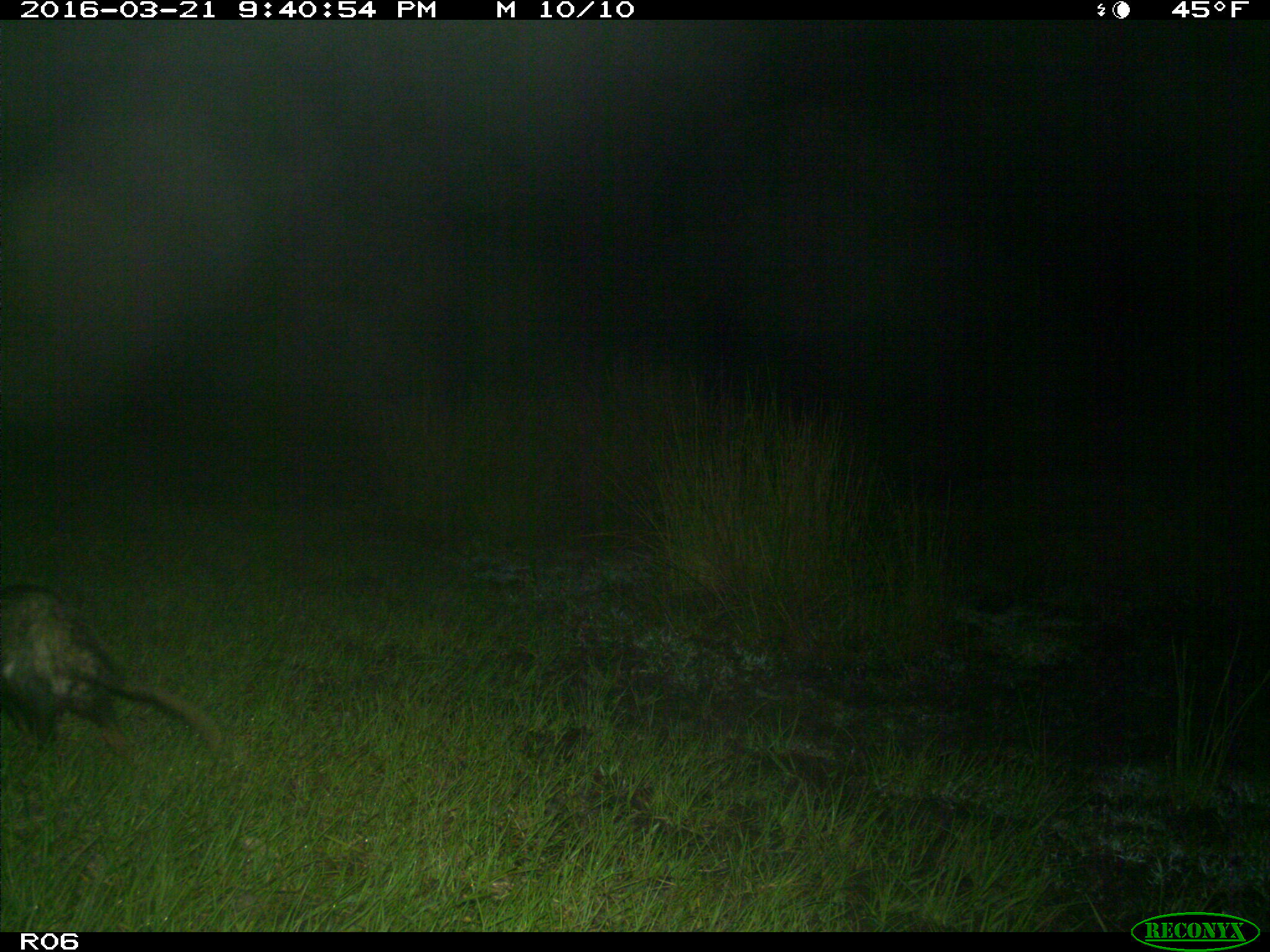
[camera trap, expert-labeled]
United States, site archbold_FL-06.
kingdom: Animalia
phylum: Chordata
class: Mammalia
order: Didelphimorphia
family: Didelphidae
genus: Didelphis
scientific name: Didelphis virginiana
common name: virginia opossum